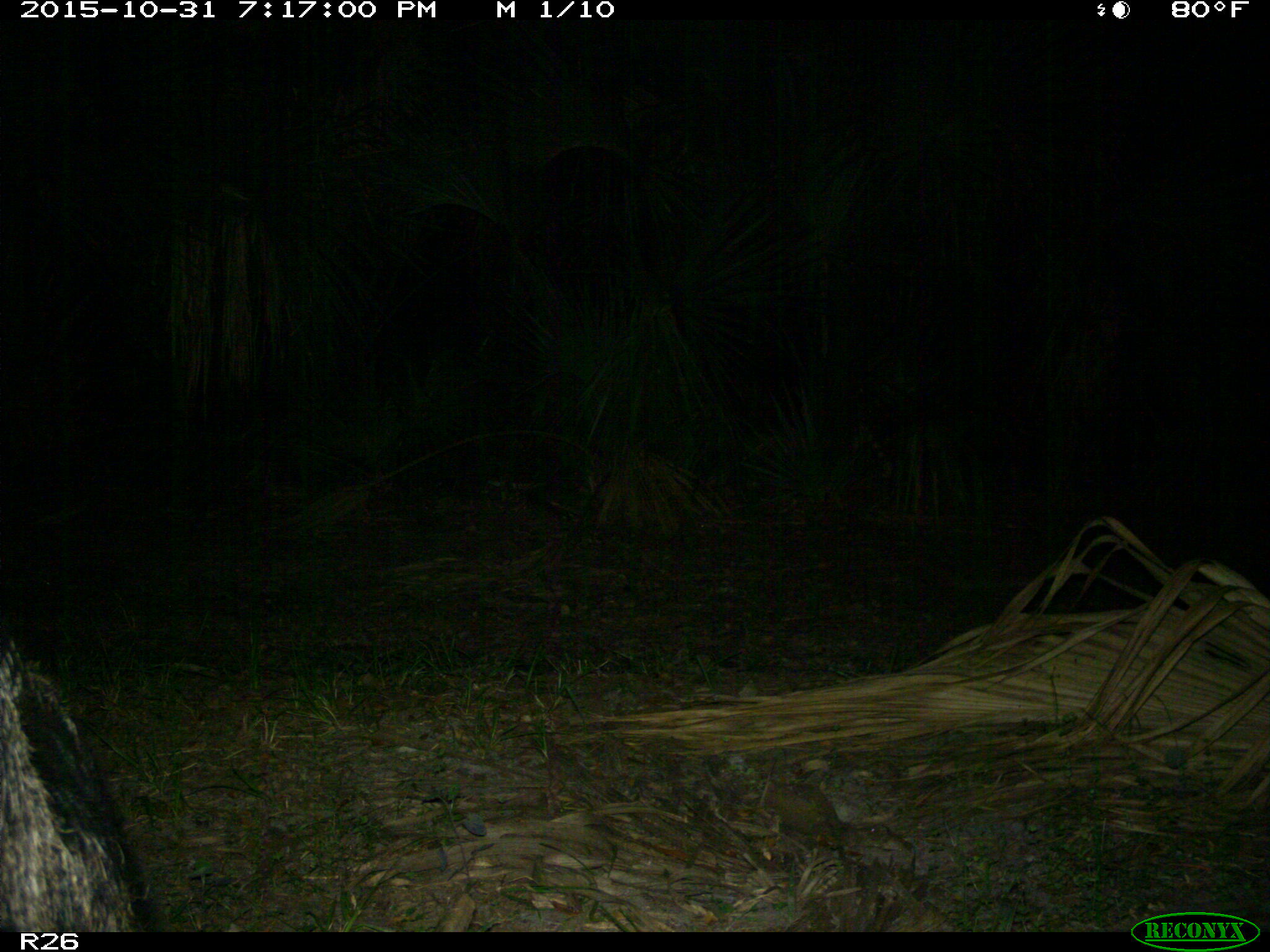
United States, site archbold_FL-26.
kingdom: Animalia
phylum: Chordata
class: Mammalia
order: Artiodactyla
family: Suidae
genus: Sus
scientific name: Sus scrofa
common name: wild boar